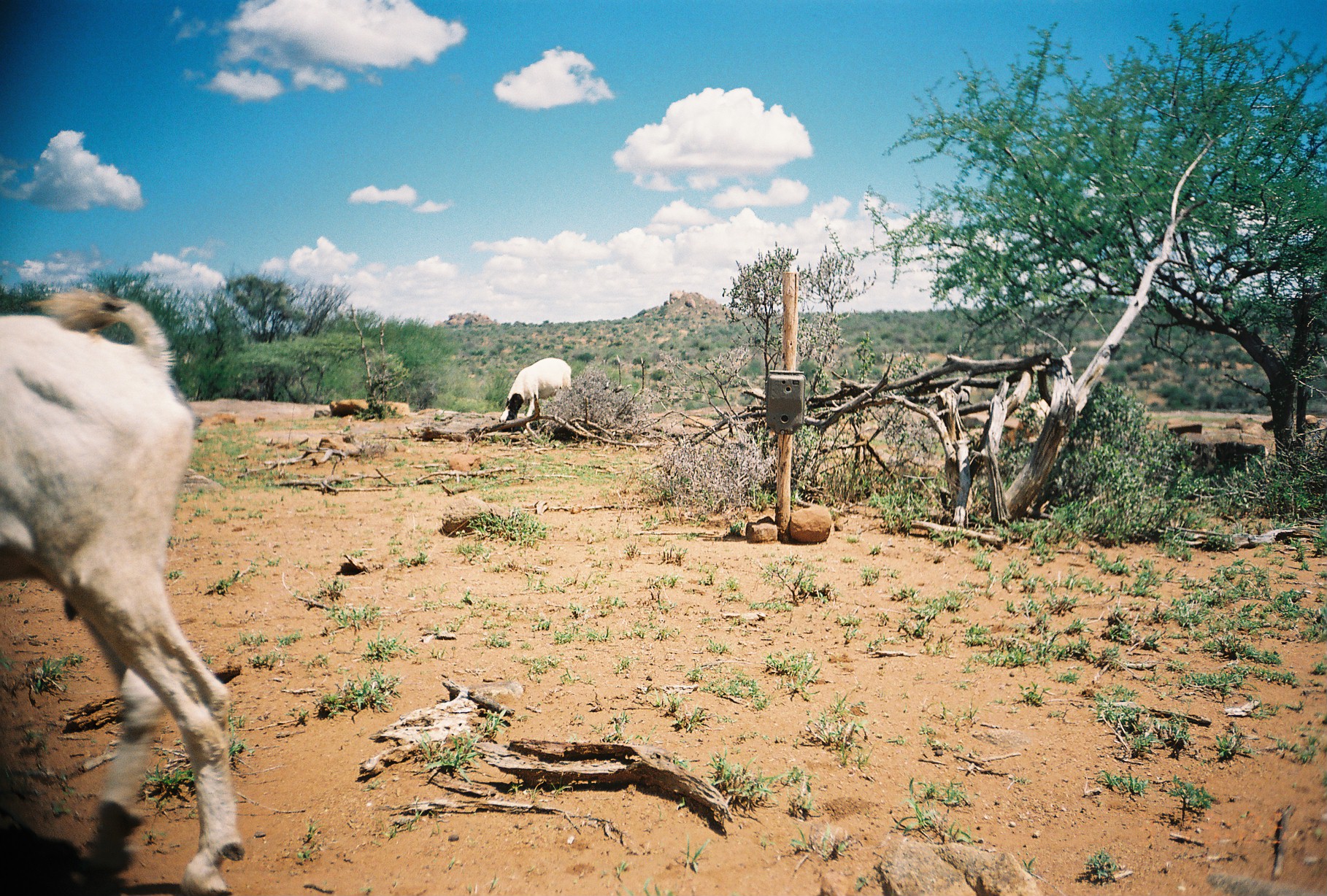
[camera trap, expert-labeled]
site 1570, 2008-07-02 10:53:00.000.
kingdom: Animalia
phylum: Chordata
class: Mammalia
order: Artiodactyla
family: Bovidae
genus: Ovis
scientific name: Ovis aries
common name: domestic sheep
Ovis aries (domestic sheep), count 1.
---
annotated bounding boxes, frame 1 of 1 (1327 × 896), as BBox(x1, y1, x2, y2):
ovis aries: BBox(0, 289, 245, 892); BBox(499, 358, 571, 425)